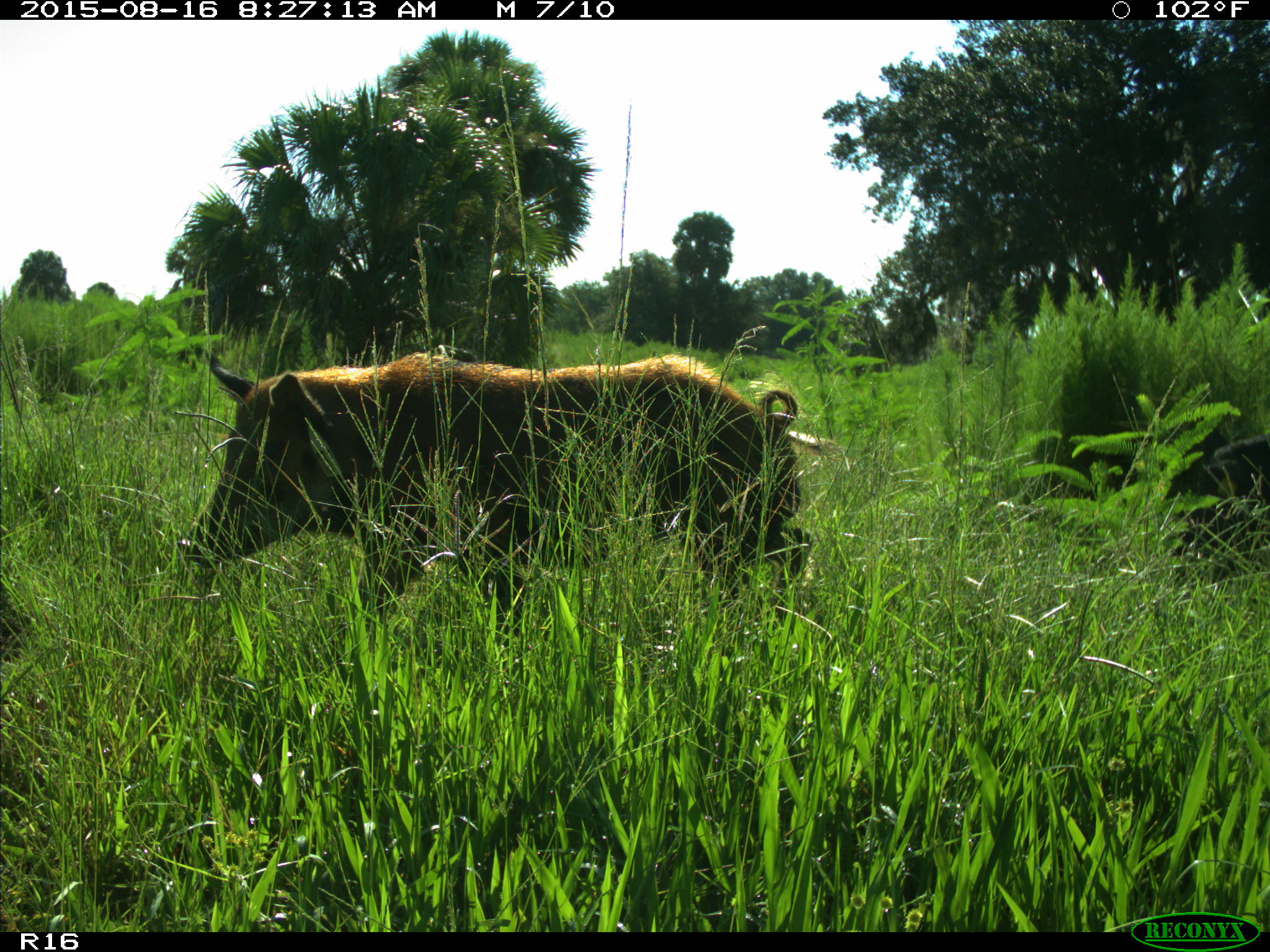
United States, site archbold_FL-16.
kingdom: Animalia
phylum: Chordata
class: Mammalia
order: Artiodactyla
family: Suidae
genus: Sus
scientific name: Sus scrofa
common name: wild boar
Sus scrofa (wild boar).